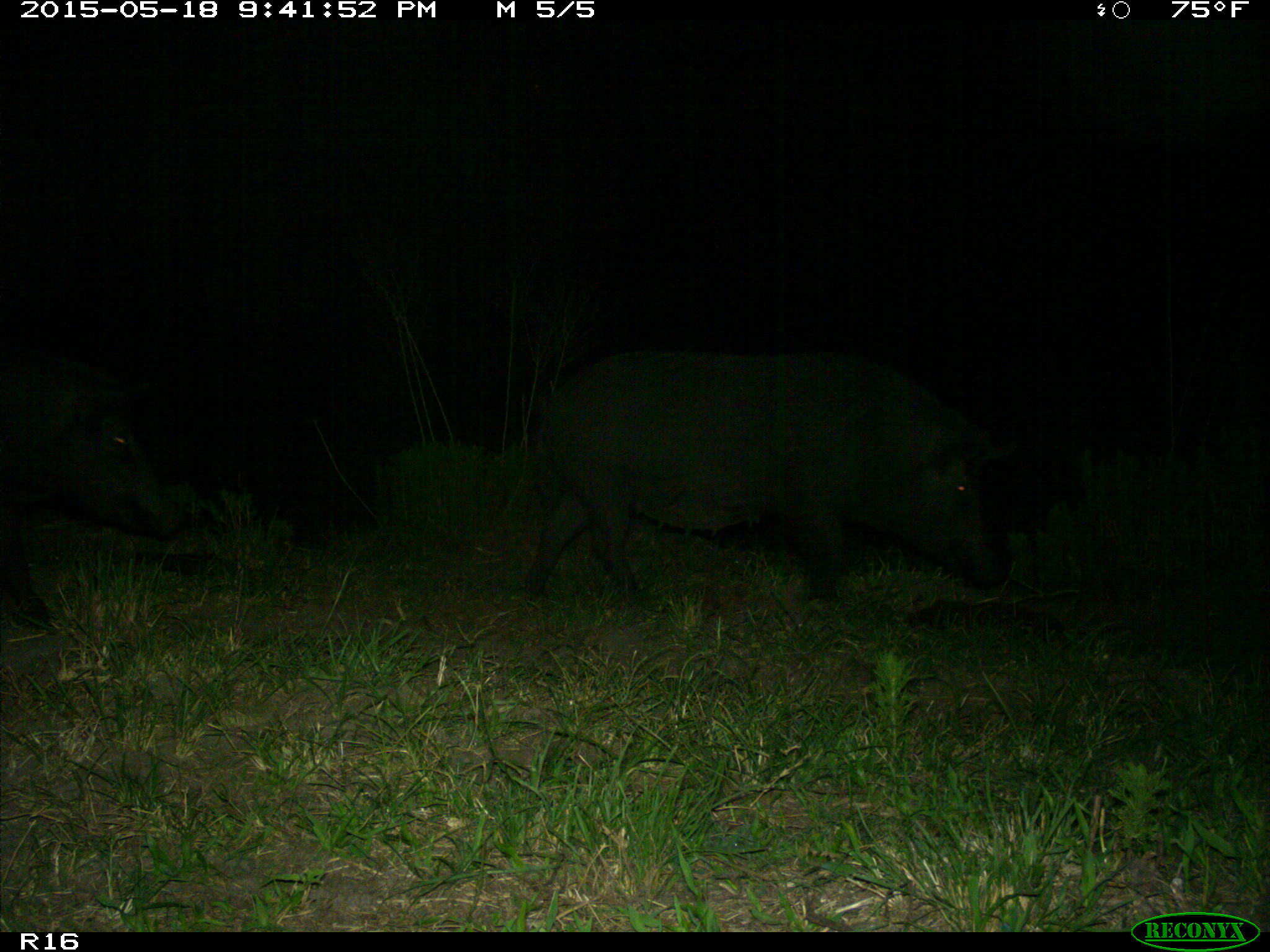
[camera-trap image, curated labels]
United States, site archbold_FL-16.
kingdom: Animalia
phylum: Chordata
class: Mammalia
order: Artiodactyla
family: Suidae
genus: Sus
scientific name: Sus scrofa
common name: wild boar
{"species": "Sus scrofa (wild boar)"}